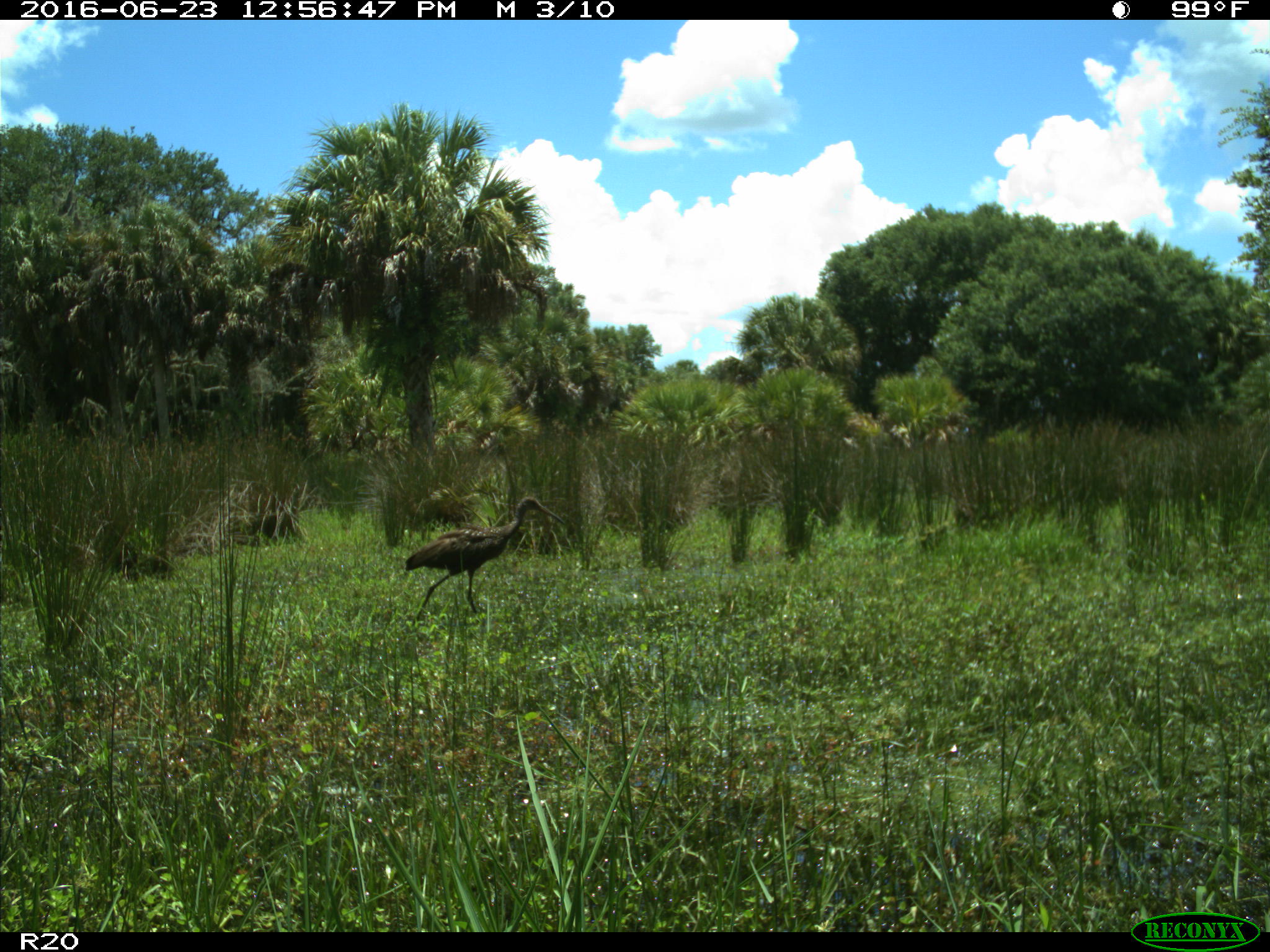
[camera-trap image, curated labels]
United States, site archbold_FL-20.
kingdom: Animalia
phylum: Chordata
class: Aves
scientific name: Aves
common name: birds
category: unidentified bird